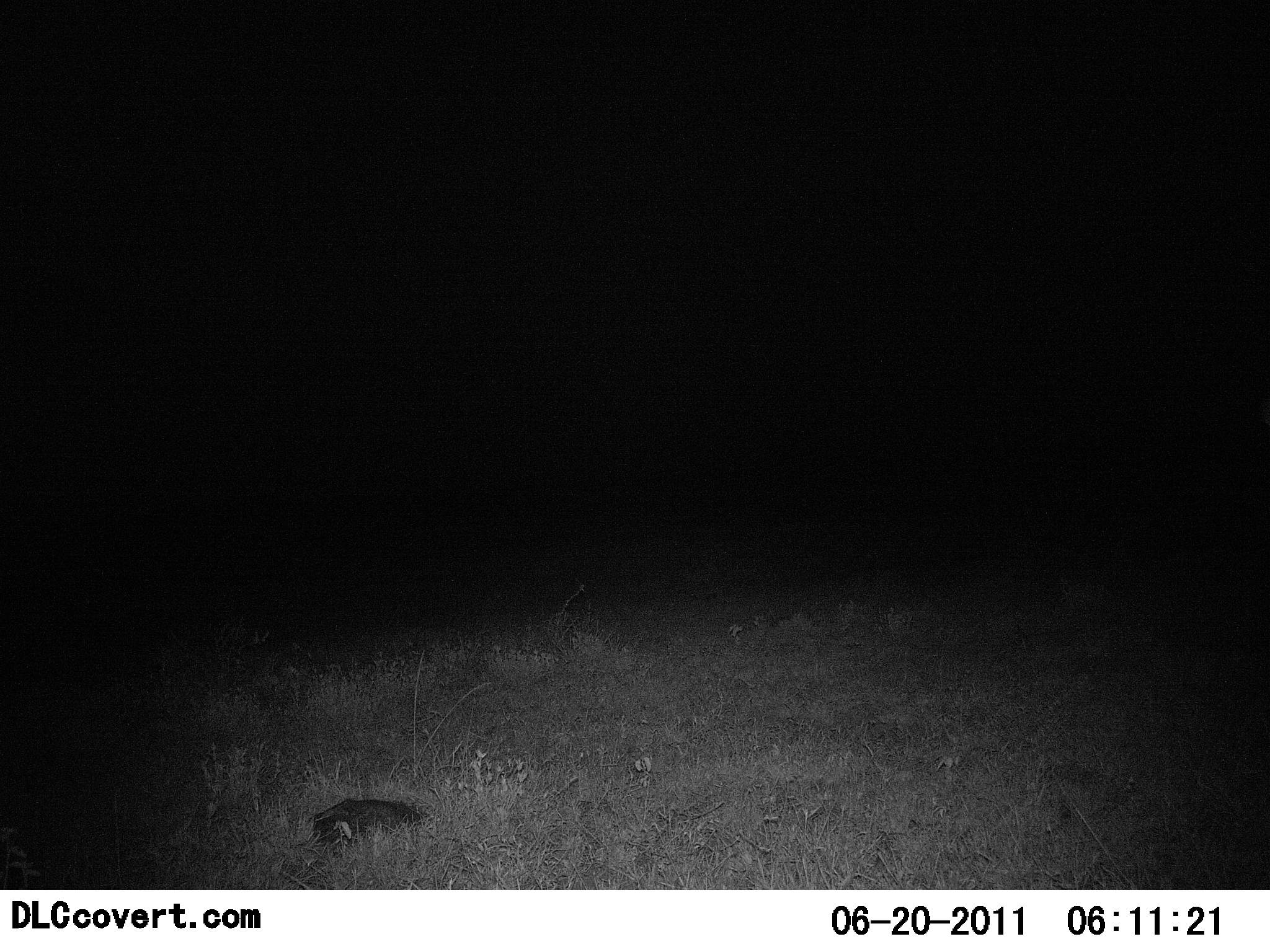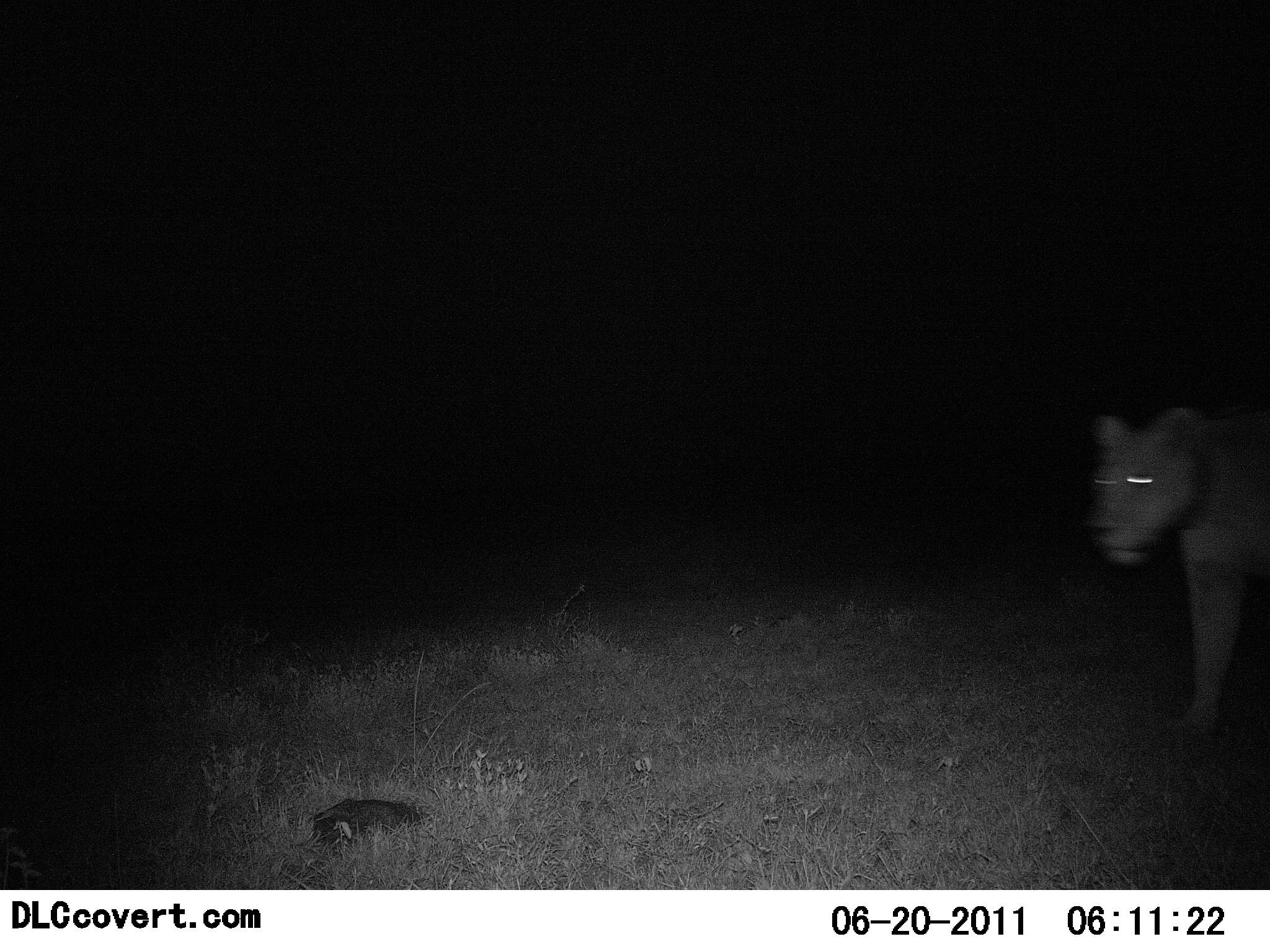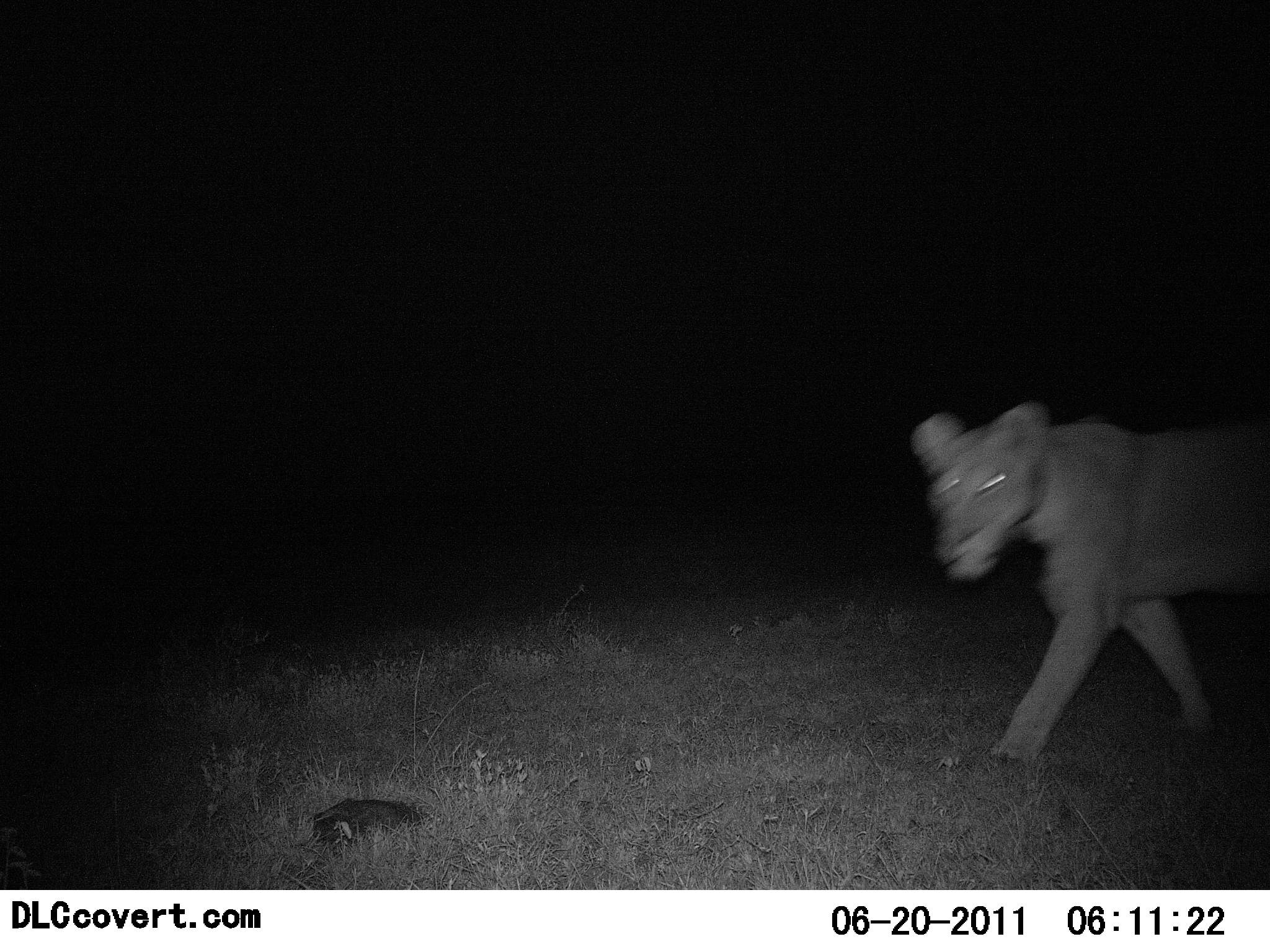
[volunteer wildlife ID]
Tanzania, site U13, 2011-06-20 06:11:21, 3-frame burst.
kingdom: Animalia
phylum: Chordata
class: Mammalia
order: Carnivora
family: Felidae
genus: Panthera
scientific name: Panthera leo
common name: lion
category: lionfemale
Lionfemale (lion) (Panthera leo), count 1. Behavior (volunteer vote fractions): standing 0%, resting 0%, moving 100%, interacting 0%. Young present (vote fraction): 0%. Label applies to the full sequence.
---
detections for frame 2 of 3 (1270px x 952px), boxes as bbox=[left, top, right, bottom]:
animal: bbox=[1092, 390, 1270, 718]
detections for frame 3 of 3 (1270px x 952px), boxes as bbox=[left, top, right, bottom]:
animal: bbox=[907, 403, 1270, 760]